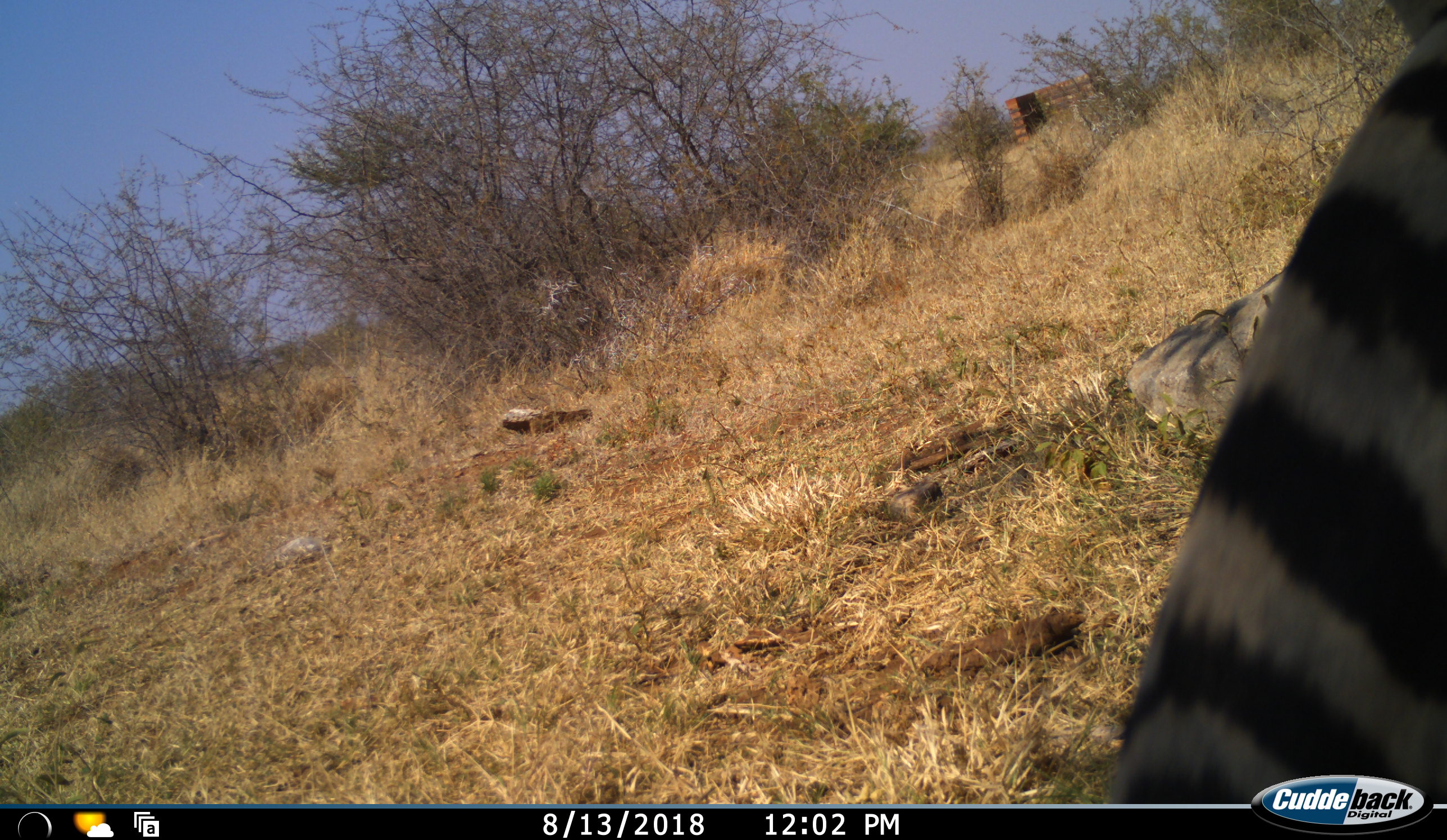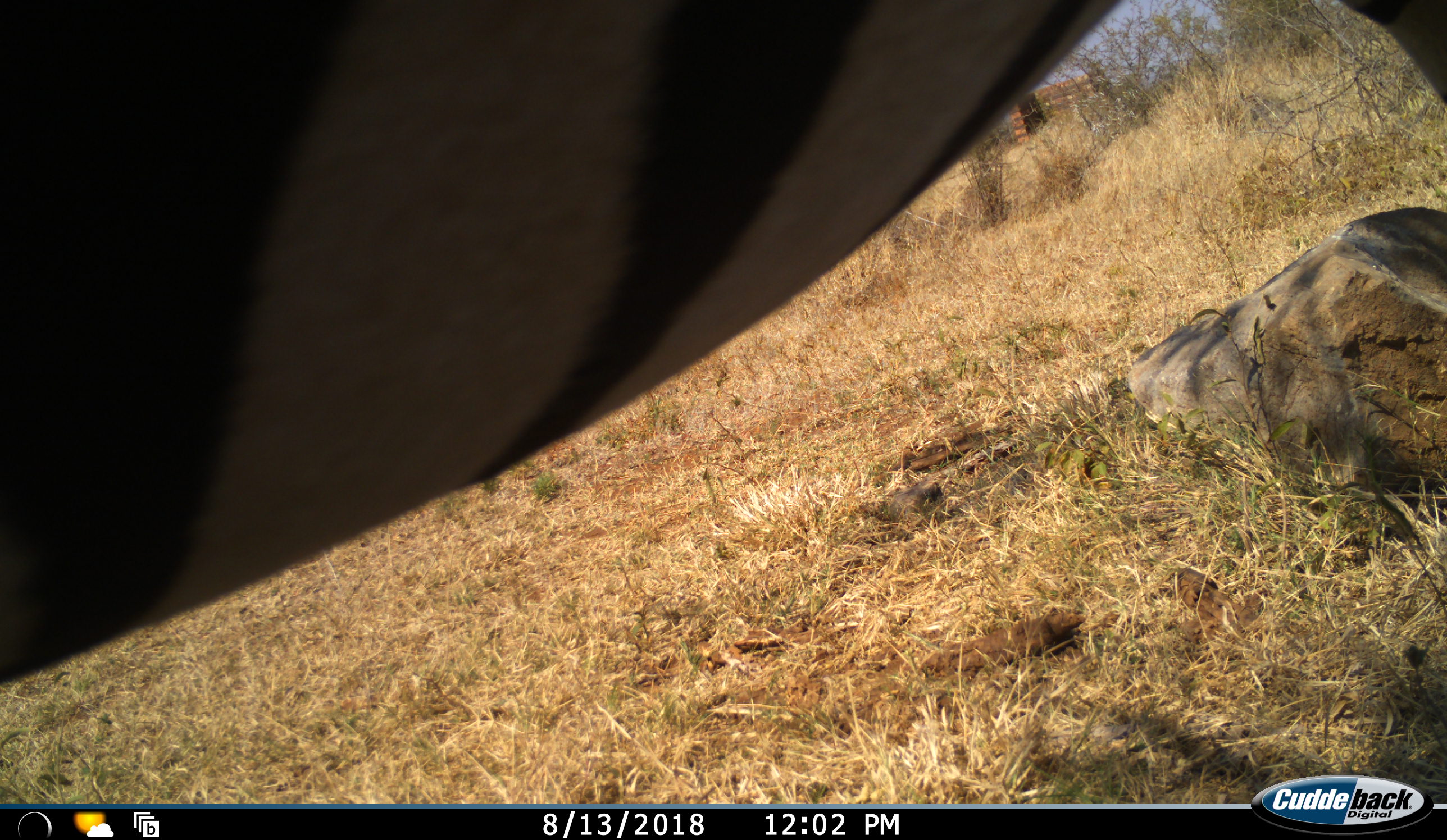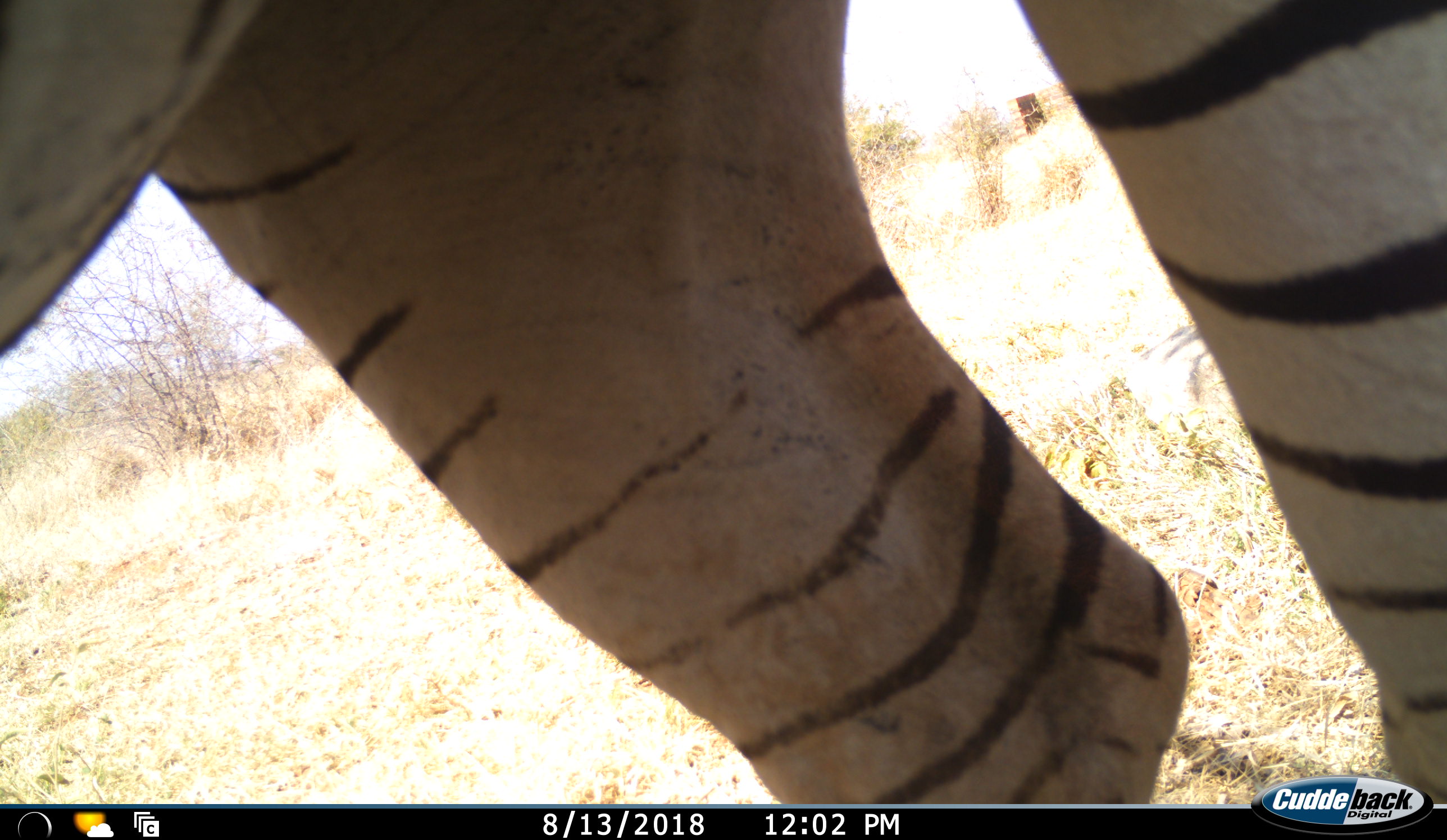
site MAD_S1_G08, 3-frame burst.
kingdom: Animalia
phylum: Chordata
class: Mammalia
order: Perissodactyla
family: Equidae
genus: Equus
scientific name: Equus quagga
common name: plains zebra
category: zebraplains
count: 1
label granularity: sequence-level